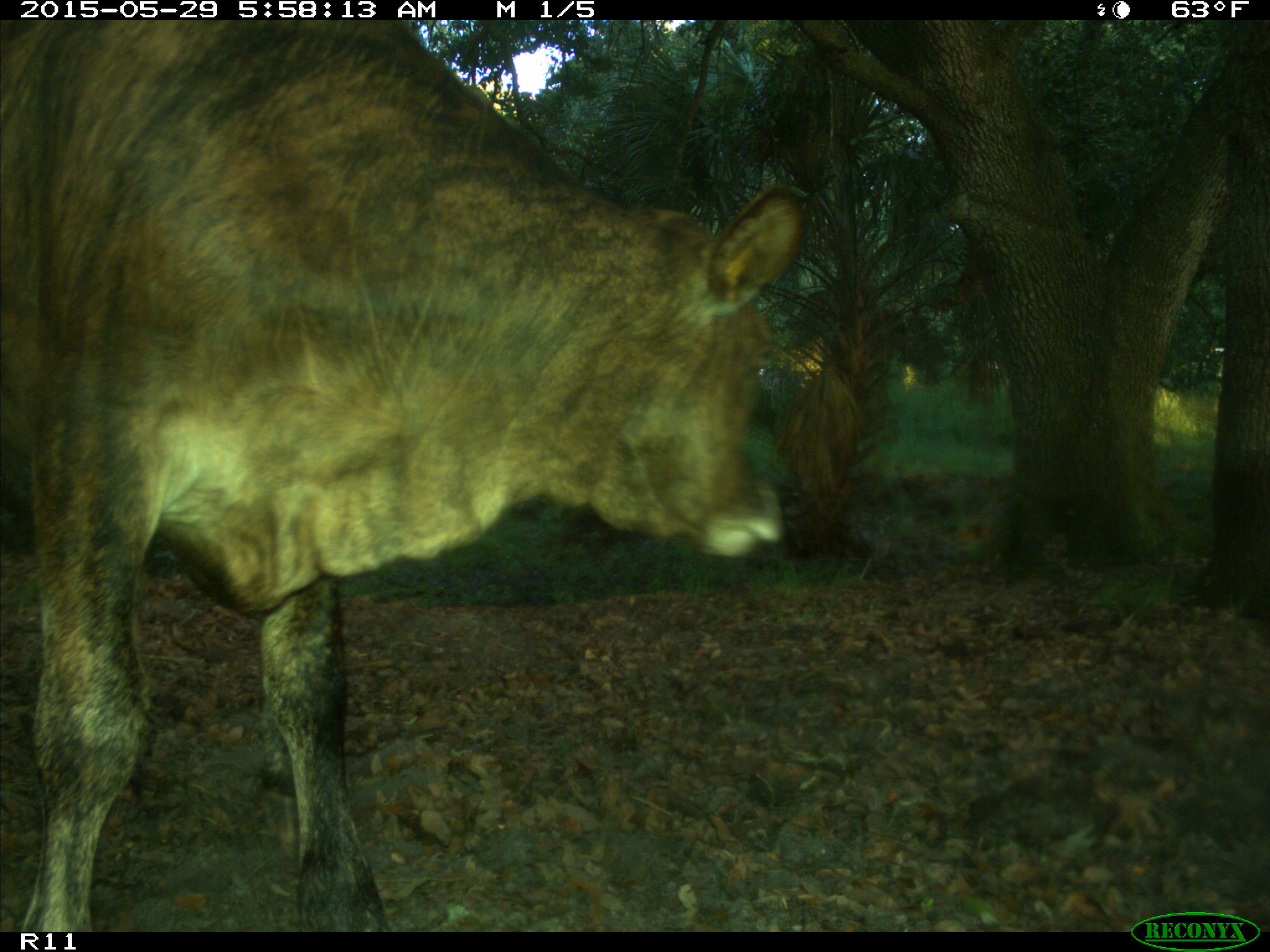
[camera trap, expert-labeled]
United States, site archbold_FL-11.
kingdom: Animalia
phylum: Chordata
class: Mammalia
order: Artiodactyla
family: Bovidae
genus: Bos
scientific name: Bos taurus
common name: domestic cow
Bos taurus (domestic cow).